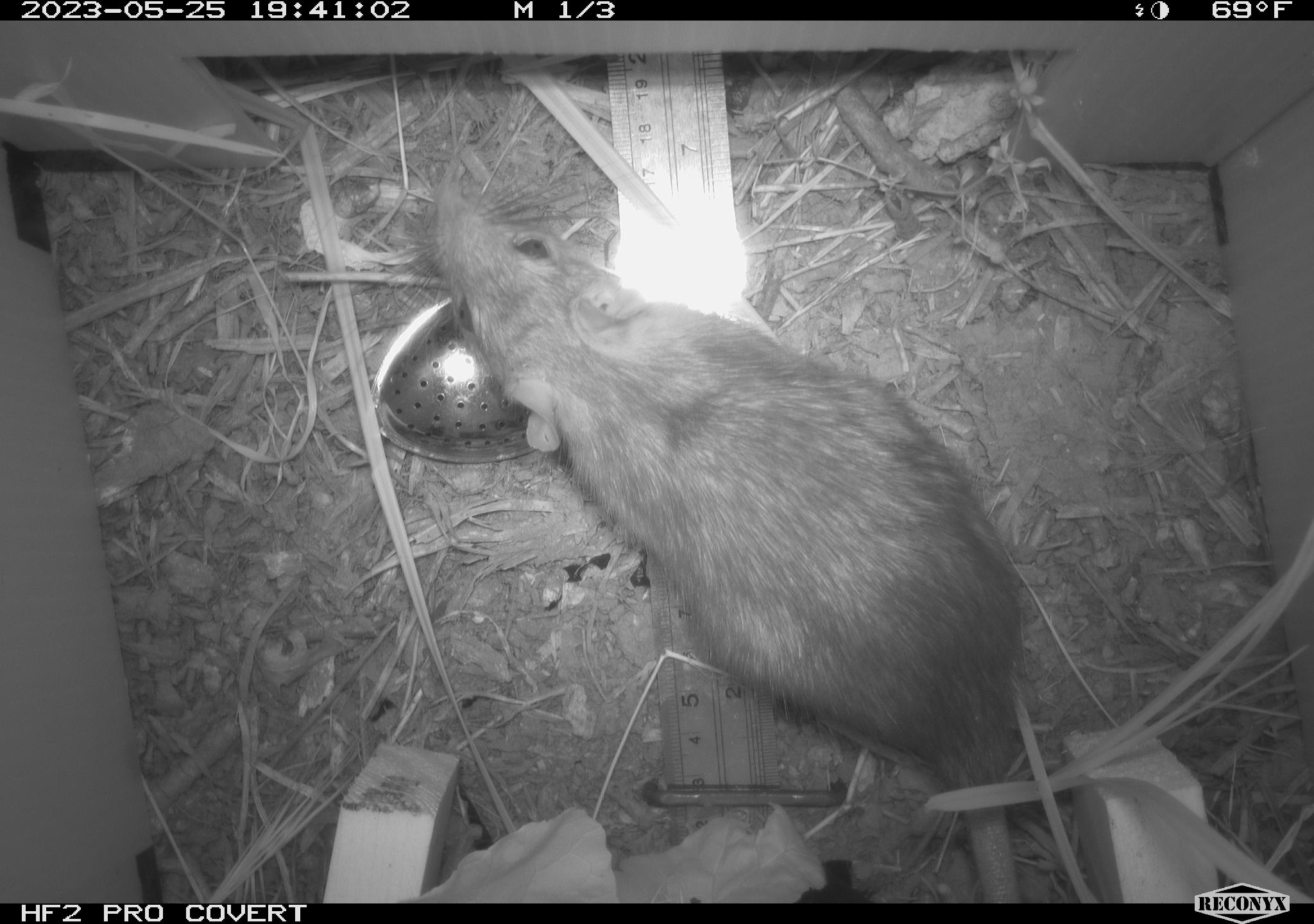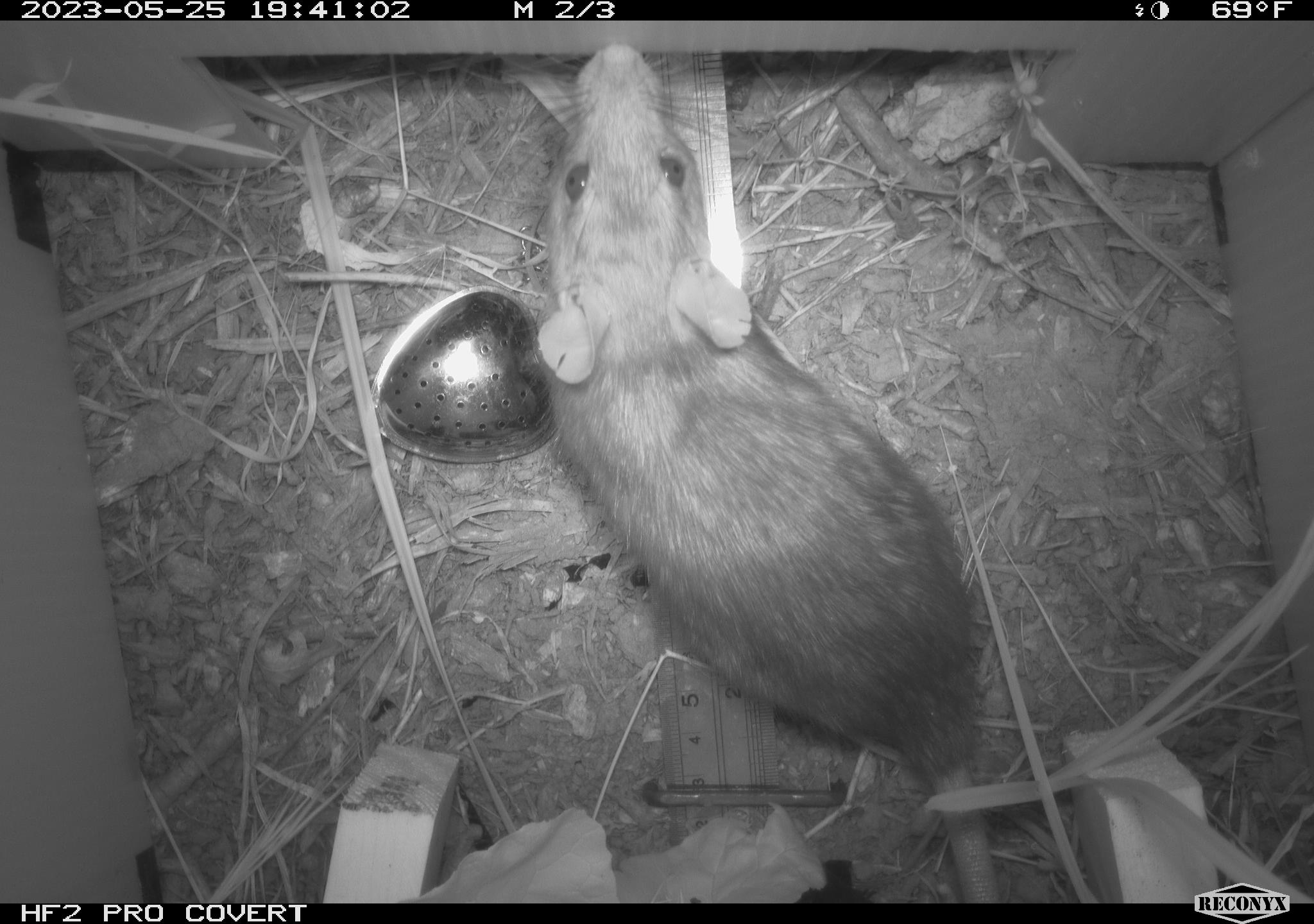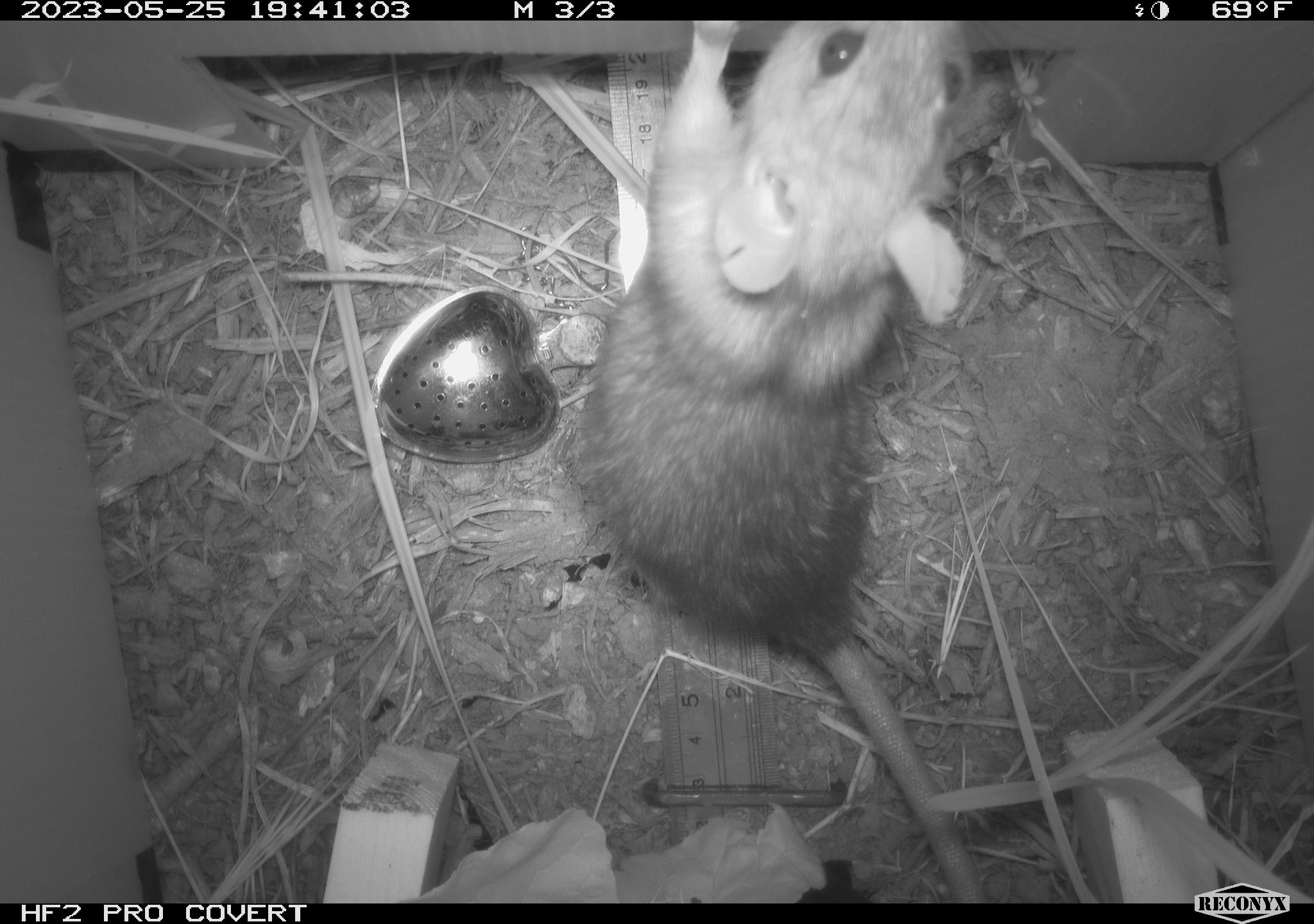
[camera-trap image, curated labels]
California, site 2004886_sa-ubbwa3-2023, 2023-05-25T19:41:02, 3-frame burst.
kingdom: Animalia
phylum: Chordata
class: Mammalia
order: Rodentia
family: Muridae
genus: Rattus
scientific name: Rattus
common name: rat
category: rattus species